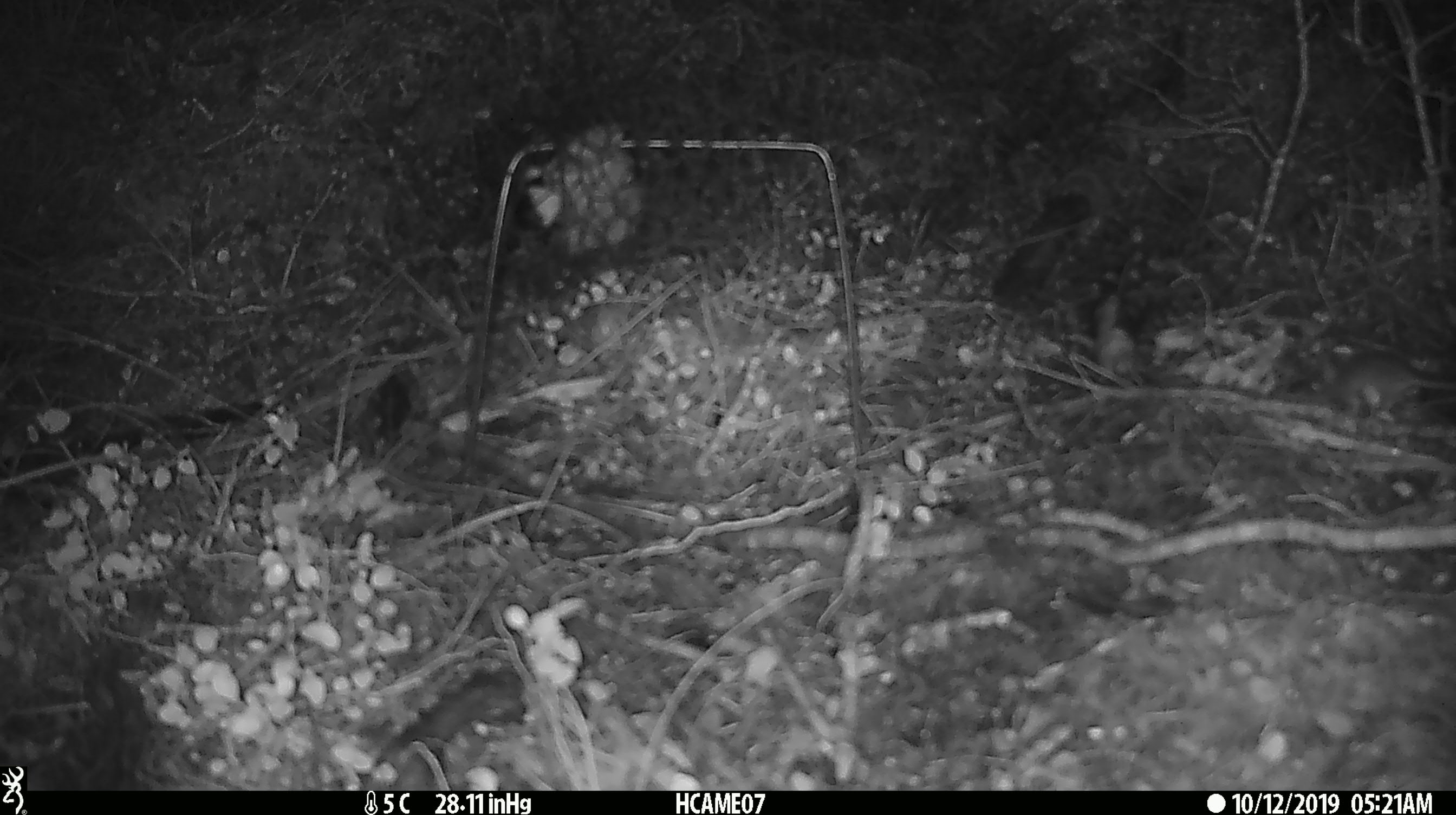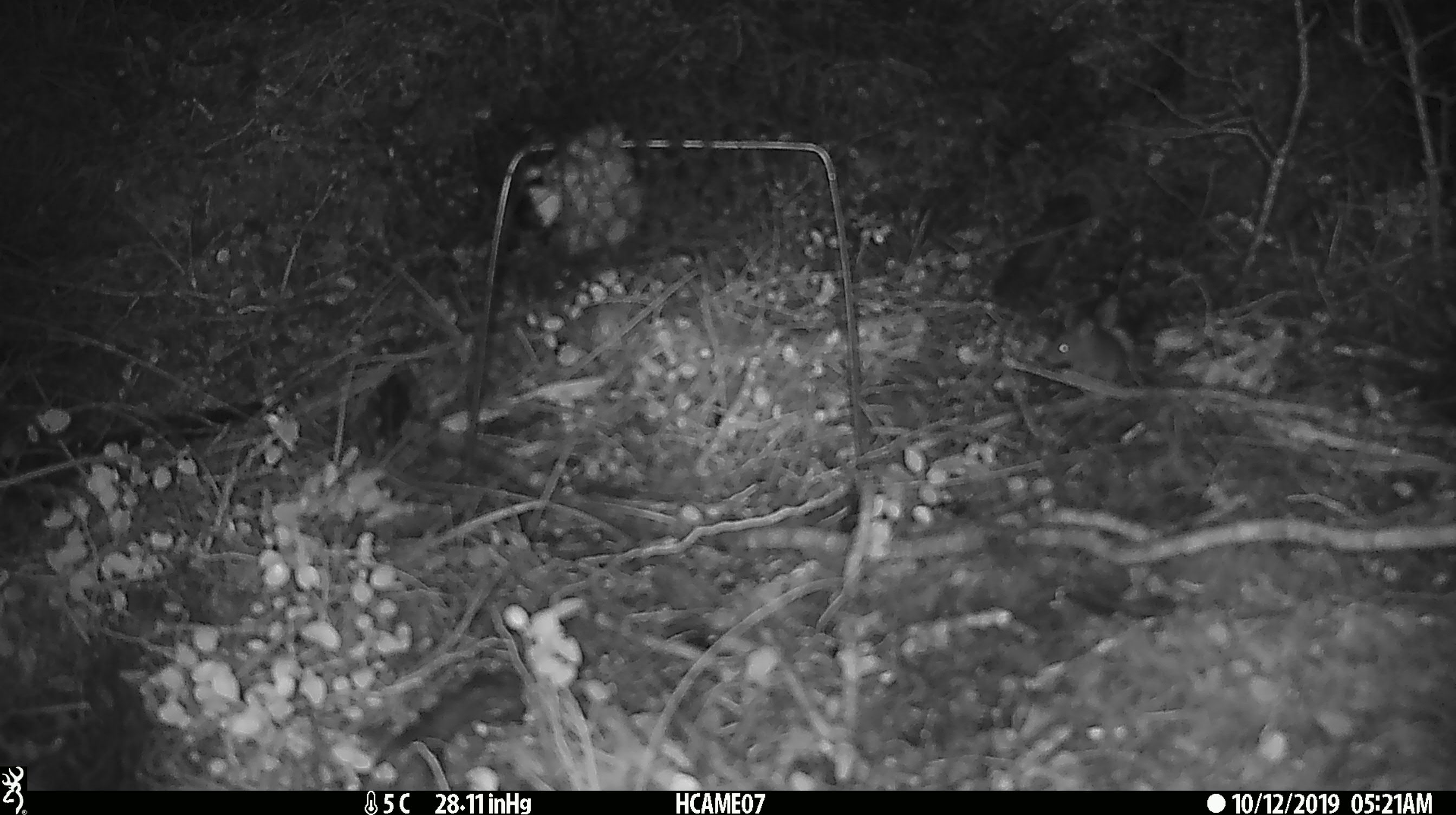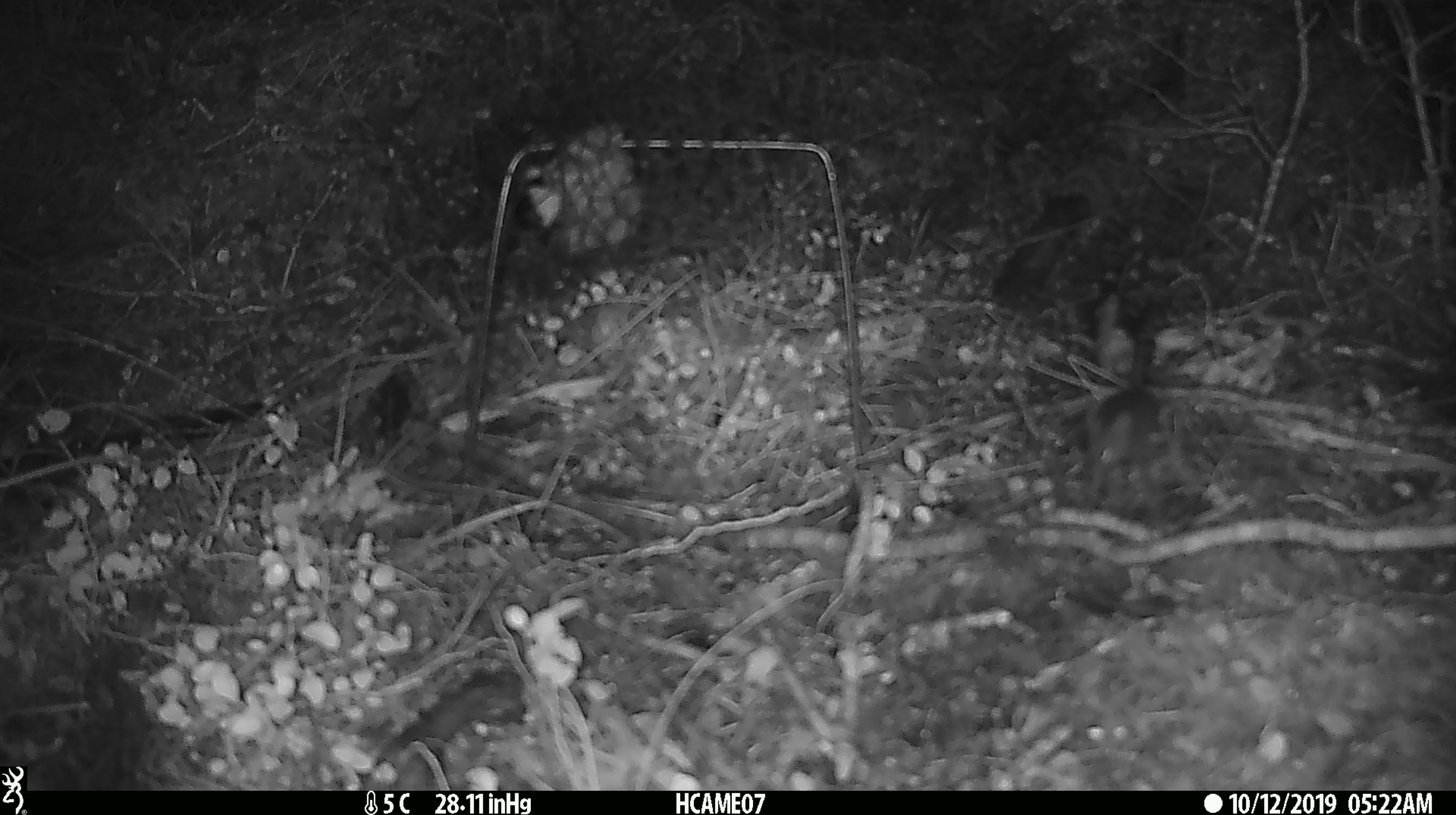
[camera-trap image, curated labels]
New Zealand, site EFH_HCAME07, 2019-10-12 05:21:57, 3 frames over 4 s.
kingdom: Animalia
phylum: Chordata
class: Mammalia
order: Rodentia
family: Muridae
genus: Mus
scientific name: Mus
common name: mouse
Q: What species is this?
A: Mouse (Mus).